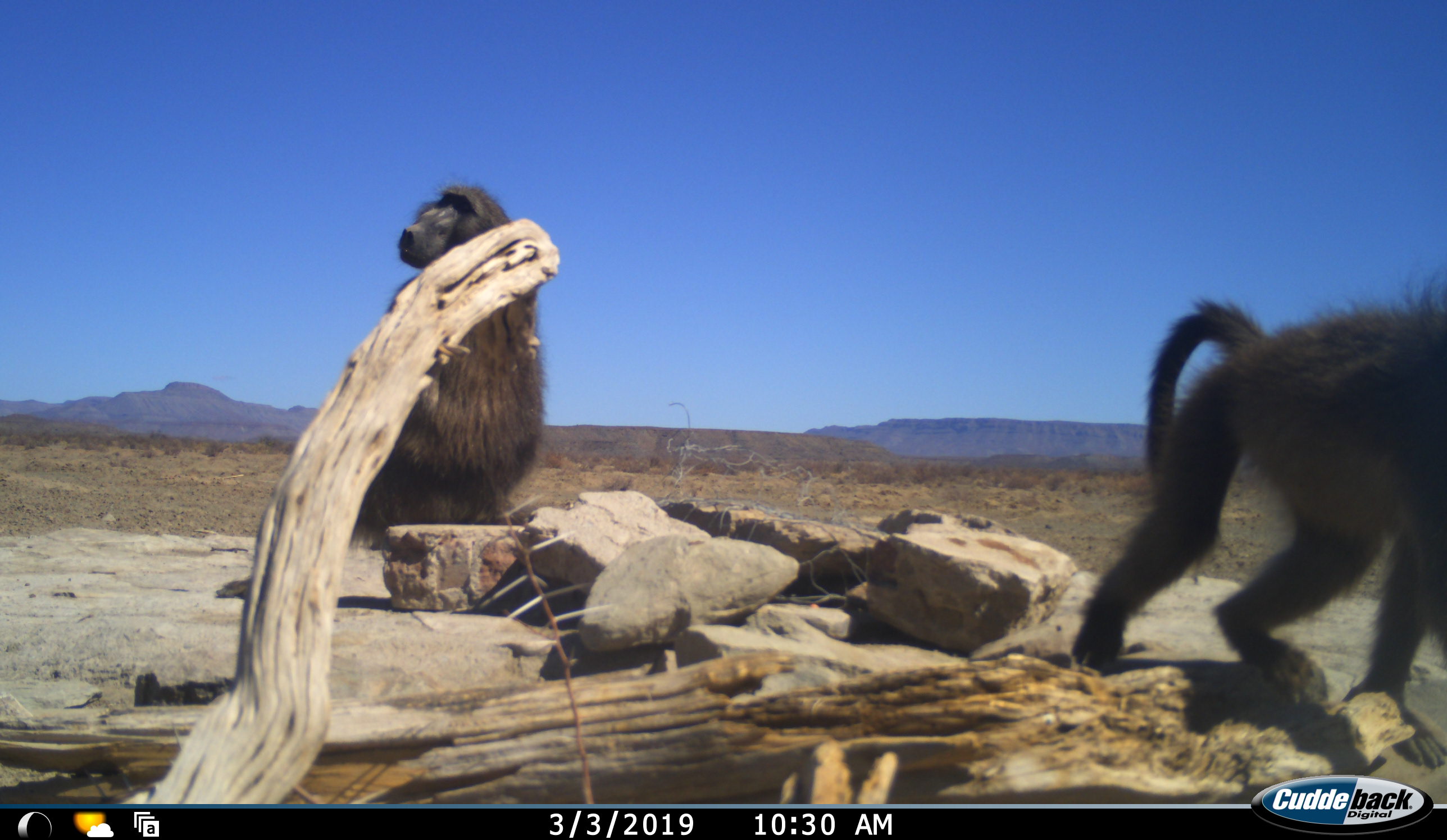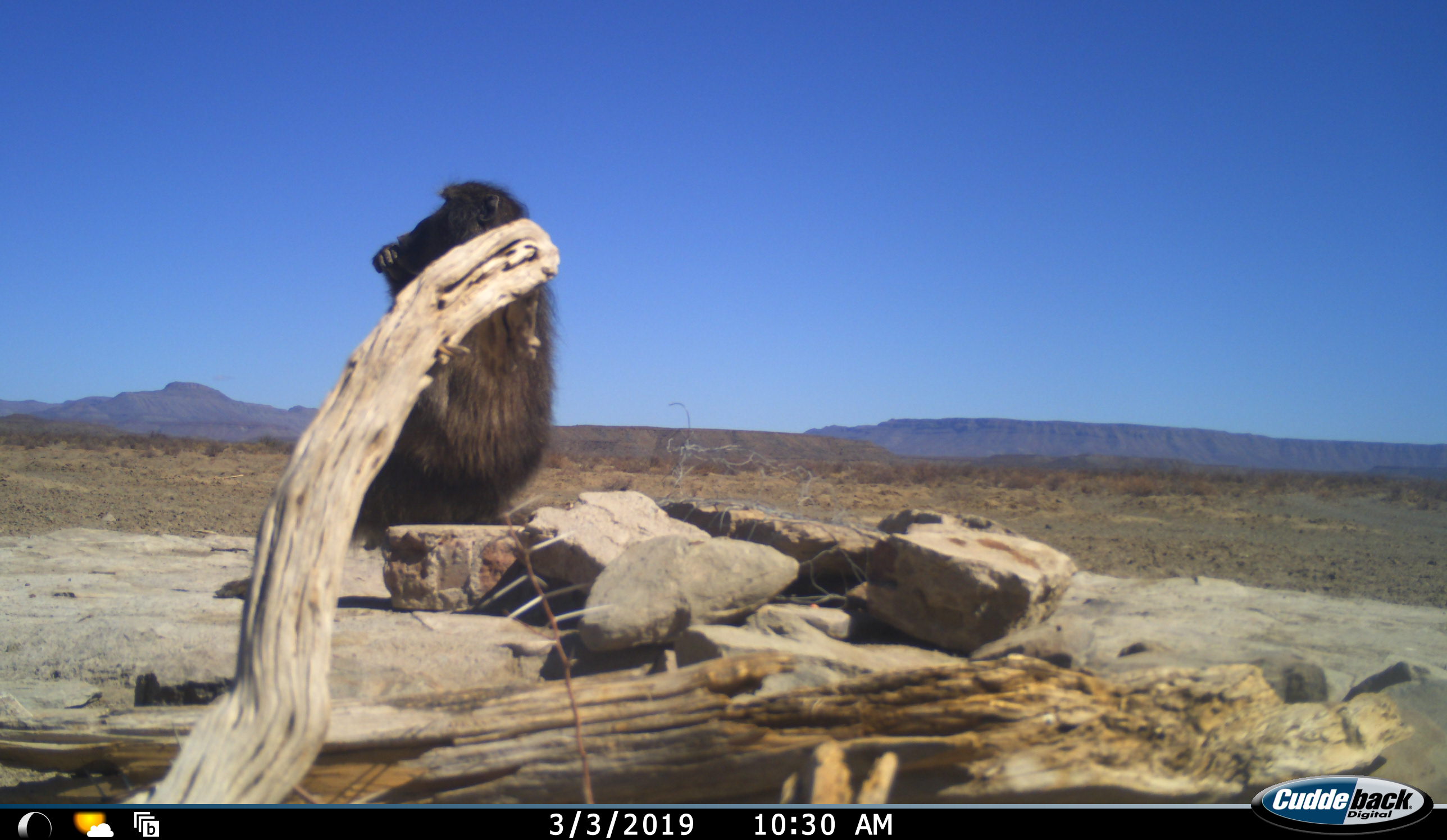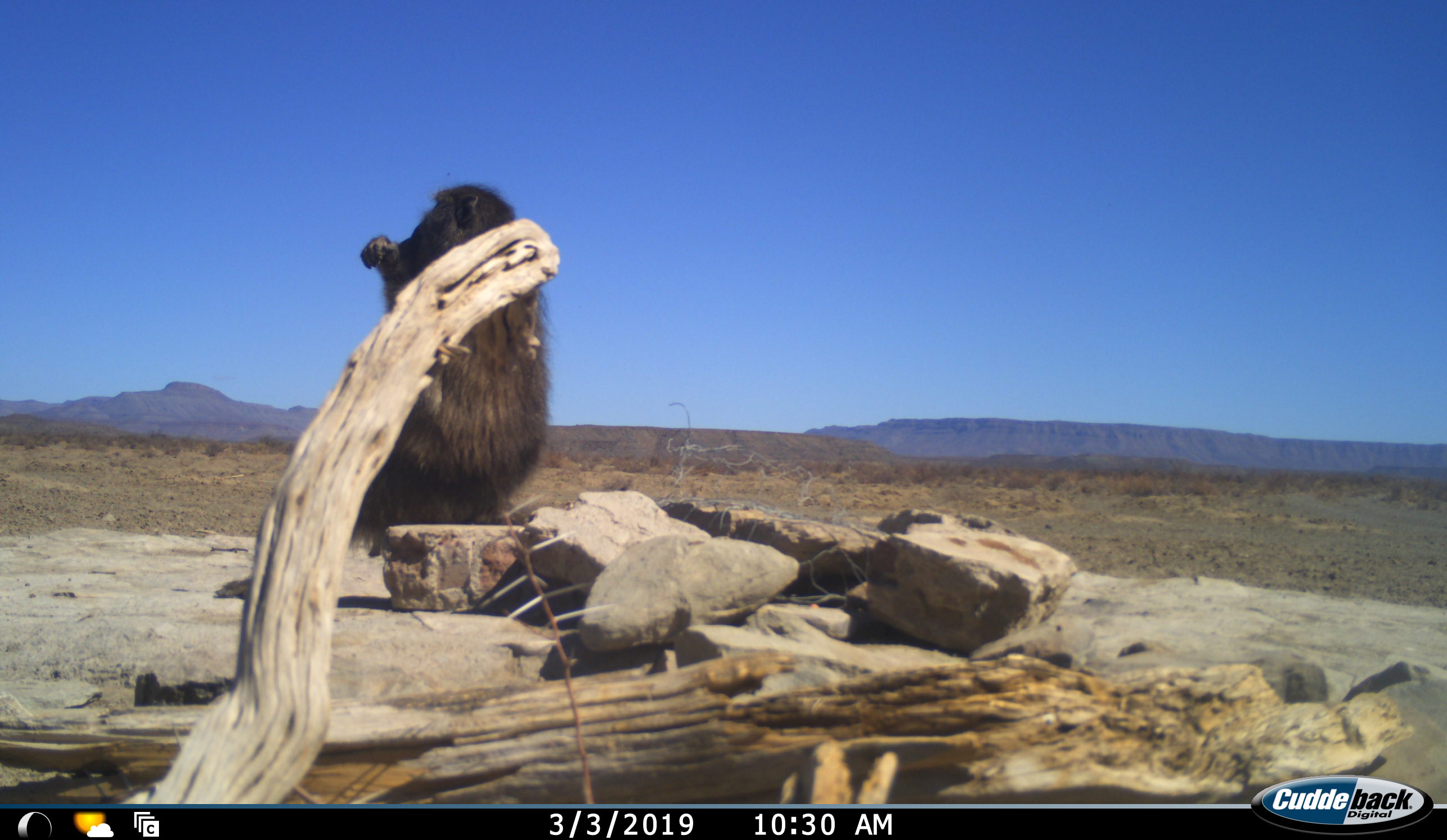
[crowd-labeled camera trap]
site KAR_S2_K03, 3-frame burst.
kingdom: Animalia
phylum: Chordata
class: Mammalia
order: Primates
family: Cercopithecidae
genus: Papio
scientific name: Papio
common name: baboon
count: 2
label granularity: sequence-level